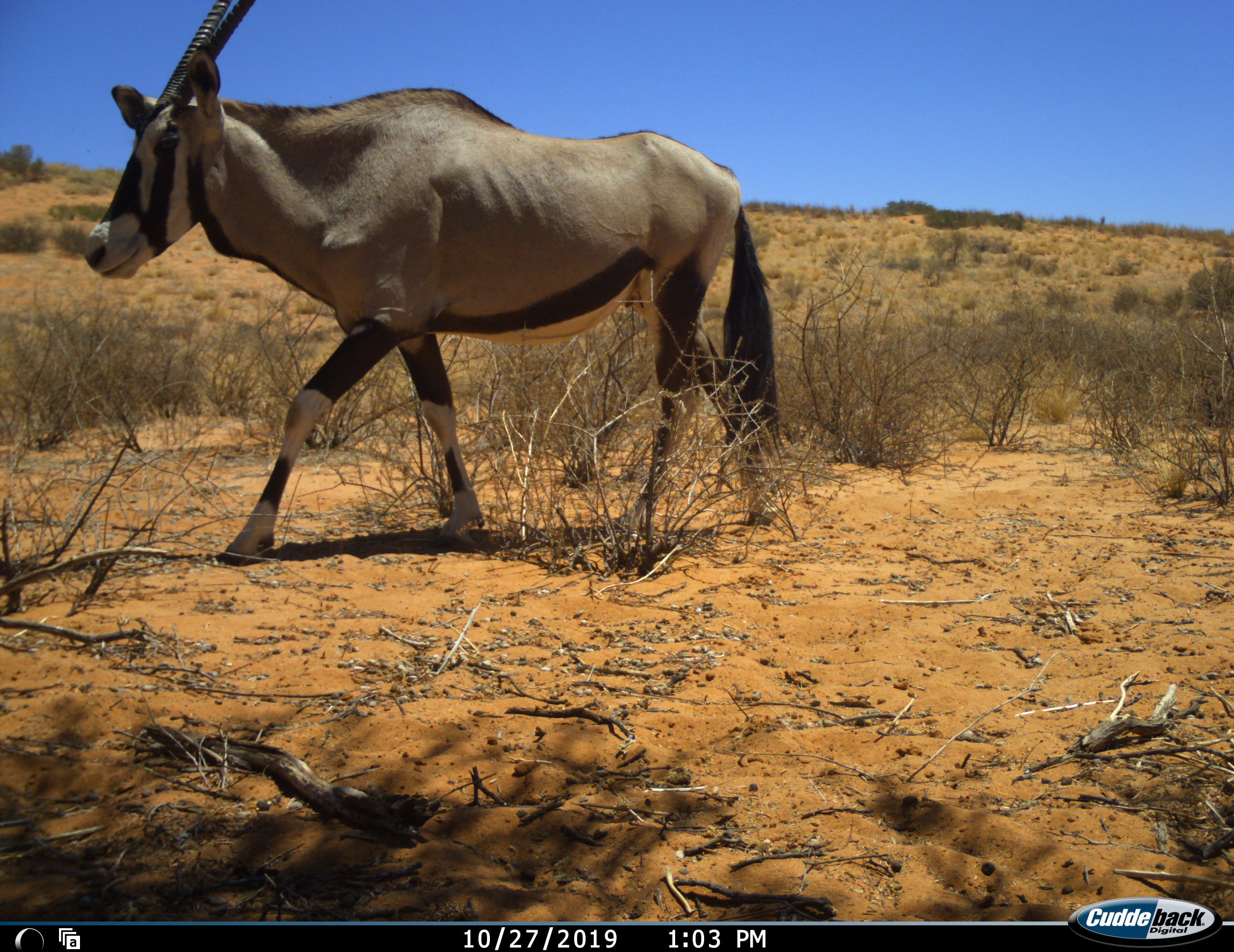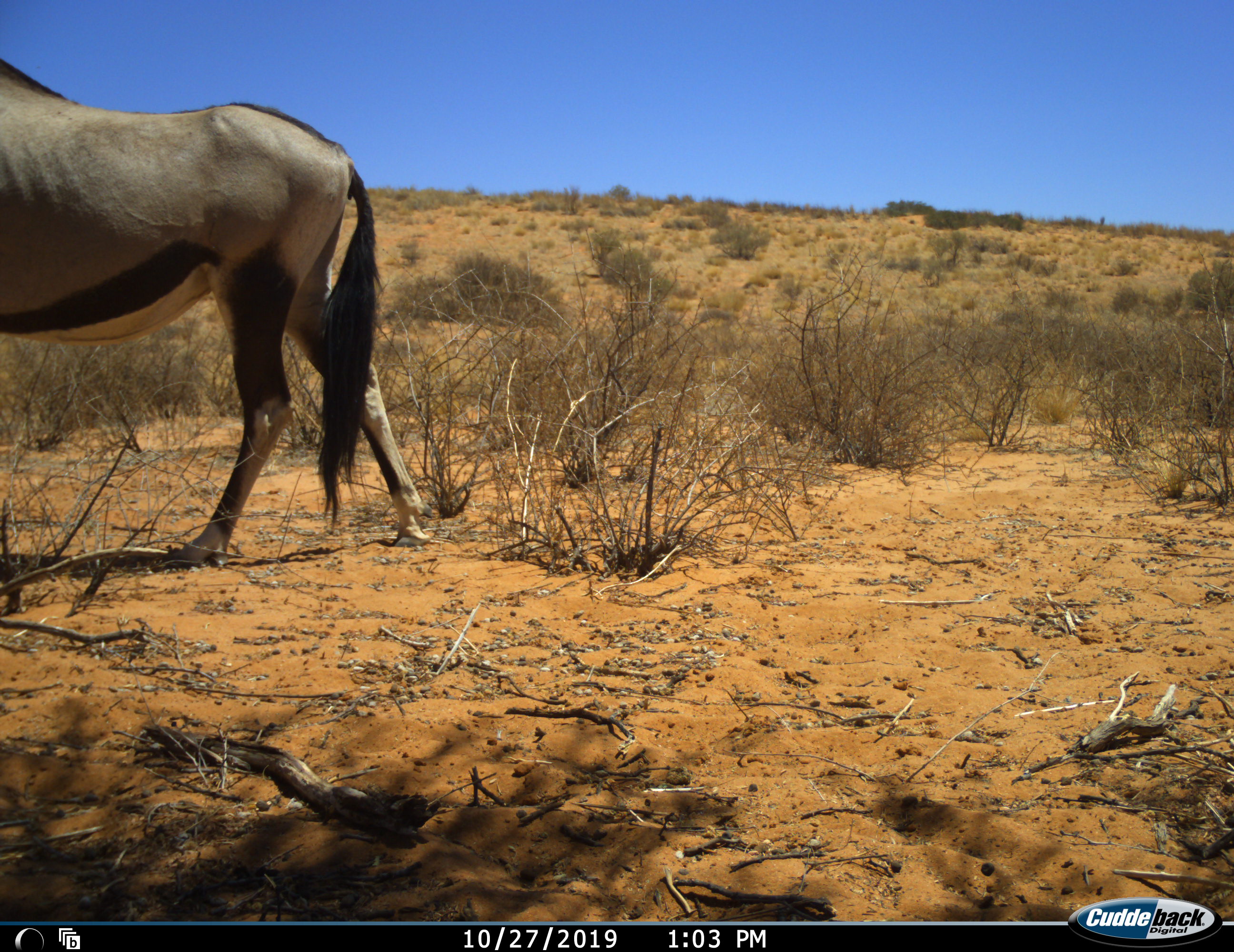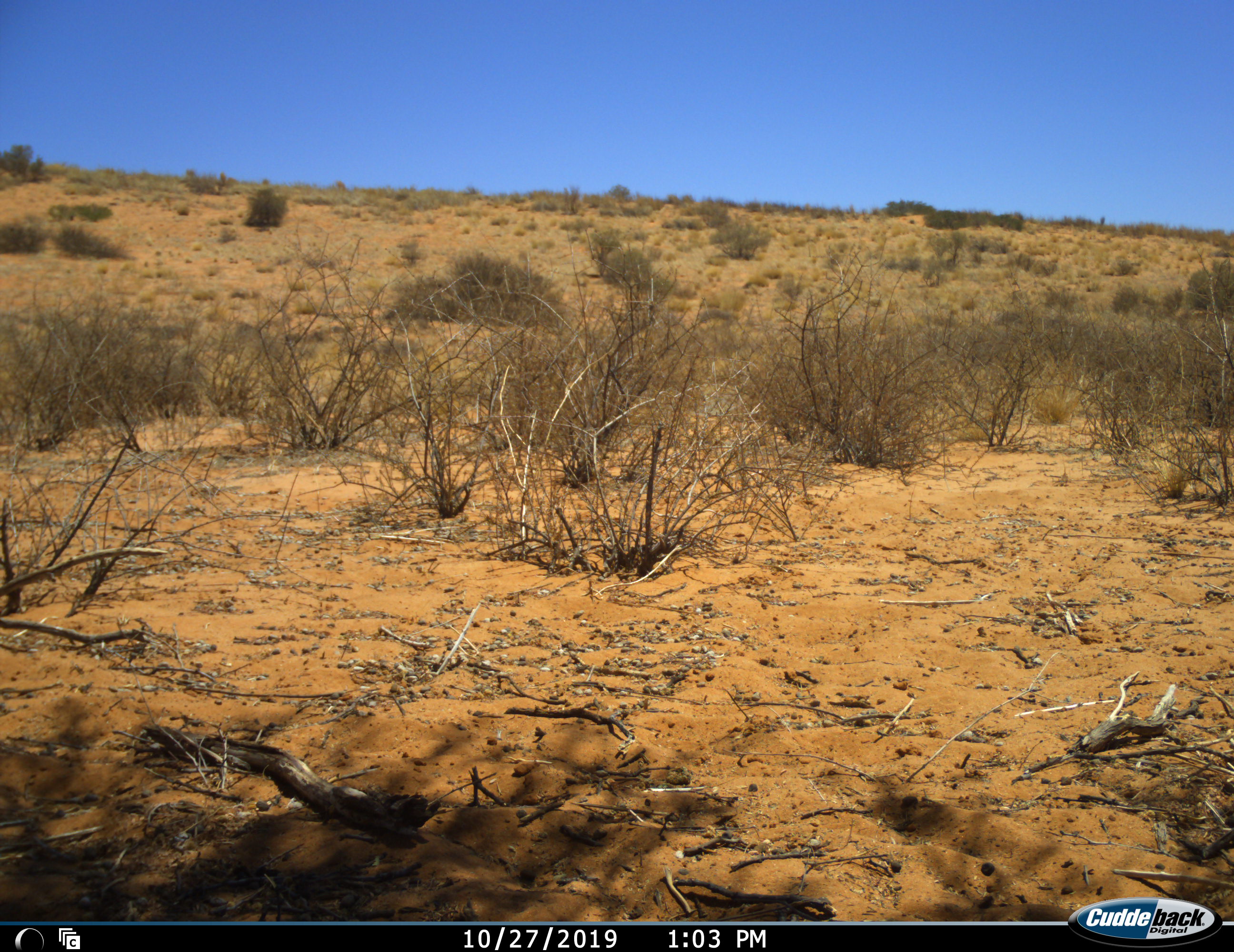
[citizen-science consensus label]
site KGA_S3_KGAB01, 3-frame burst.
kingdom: Animalia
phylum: Chordata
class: Mammalia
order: Artiodactyla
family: Bovidae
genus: Oryx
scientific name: Oryx gazella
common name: gemsbok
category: oryx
Oryx (gemsbok) (Oryx gazella), count 1. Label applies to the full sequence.